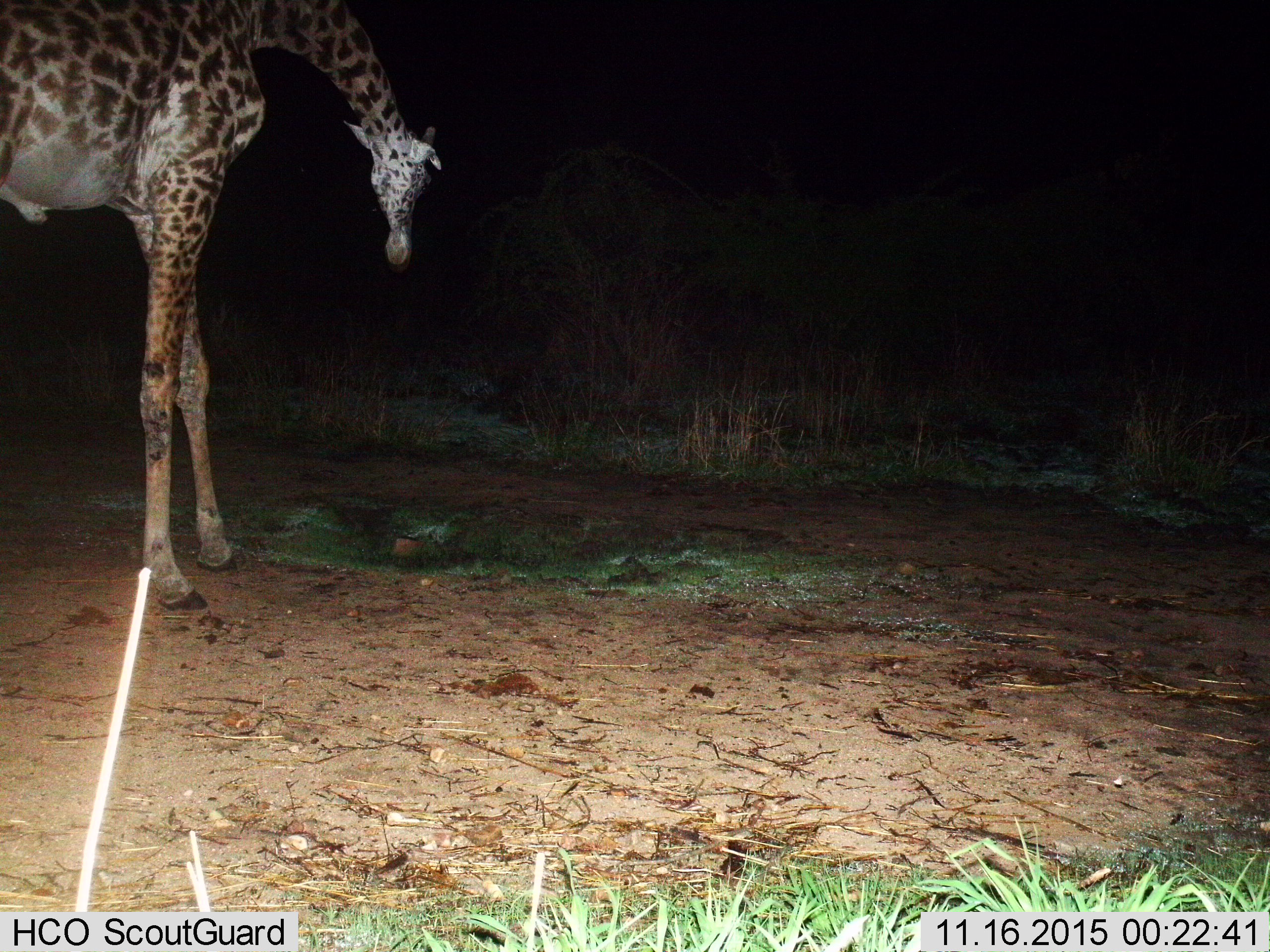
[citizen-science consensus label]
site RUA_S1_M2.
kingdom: Animalia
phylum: Chordata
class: Mammalia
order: Artiodactyla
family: Giraffidae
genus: Giraffa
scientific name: Giraffa camelopardalis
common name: giraffe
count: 1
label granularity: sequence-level